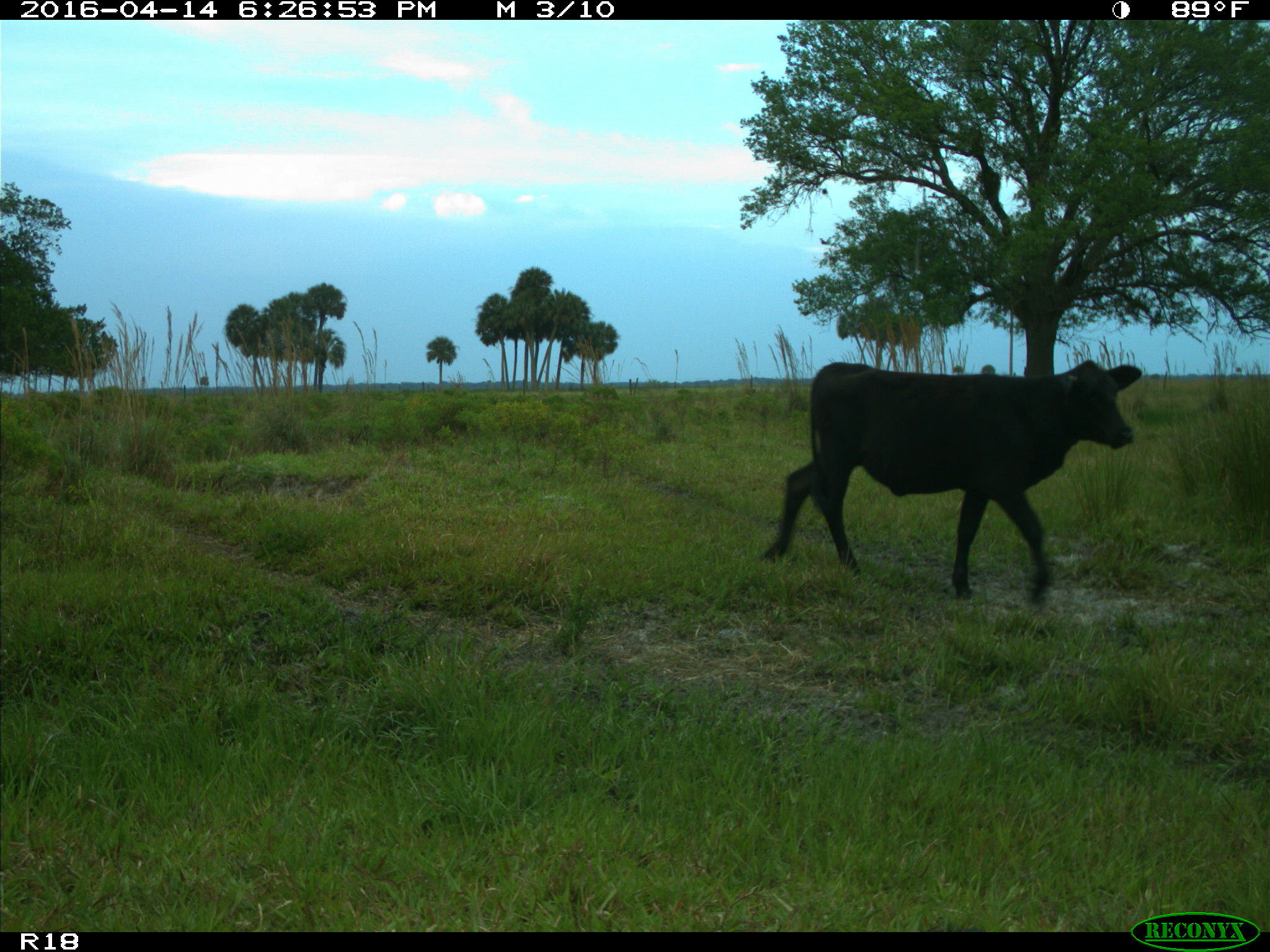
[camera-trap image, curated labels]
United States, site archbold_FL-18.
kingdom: Animalia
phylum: Chordata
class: Mammalia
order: Artiodactyla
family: Bovidae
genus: Bos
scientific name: Bos taurus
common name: domestic cow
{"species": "Bos taurus (domestic cow)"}